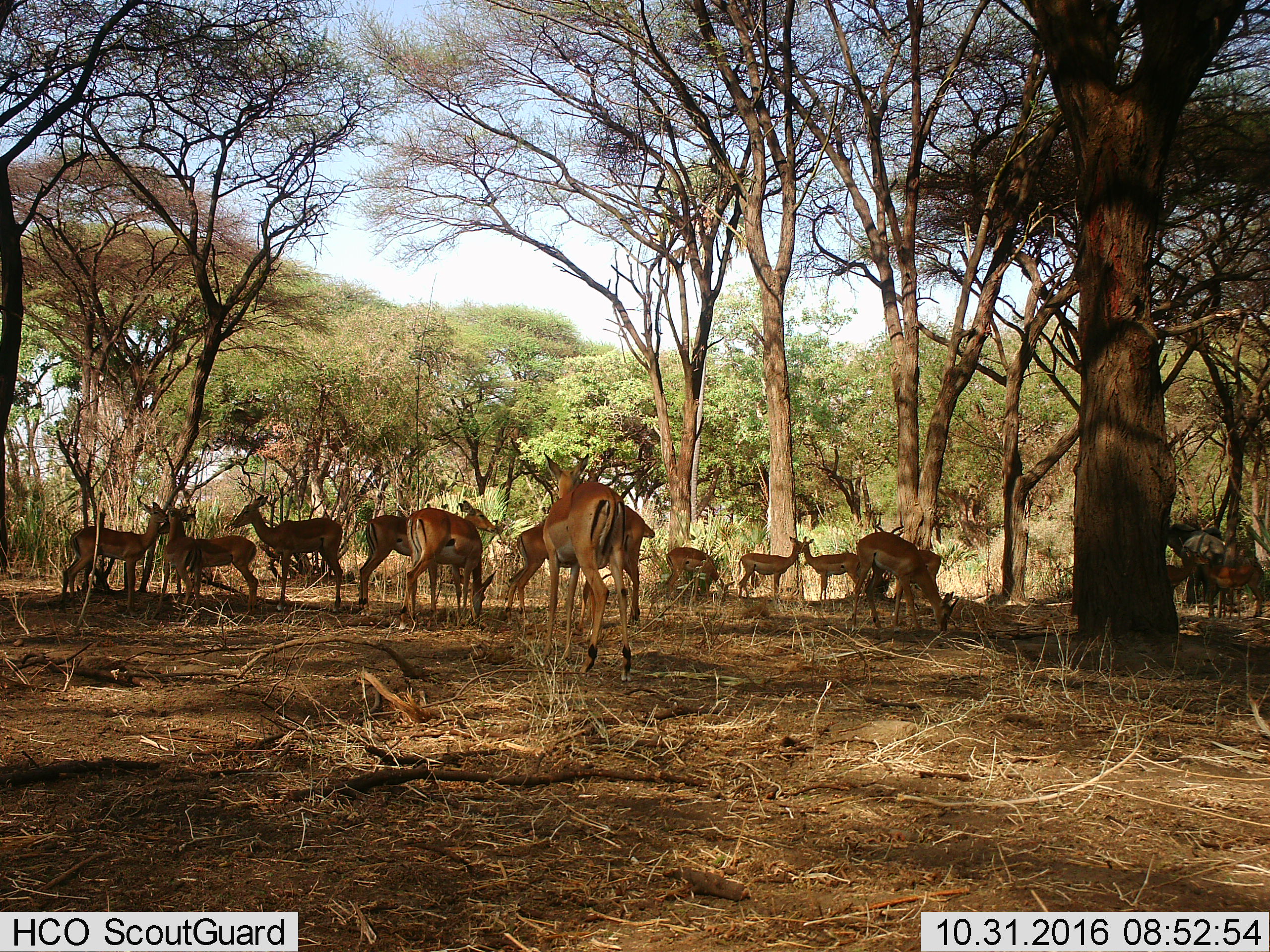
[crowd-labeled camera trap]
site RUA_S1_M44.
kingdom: Animalia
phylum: Chordata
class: Mammalia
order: Artiodactyla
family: Bovidae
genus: Aepyceros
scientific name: Aepyceros melampus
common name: impala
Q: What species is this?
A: Impala (Aepyceros melampus).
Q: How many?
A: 11-50.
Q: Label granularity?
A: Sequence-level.